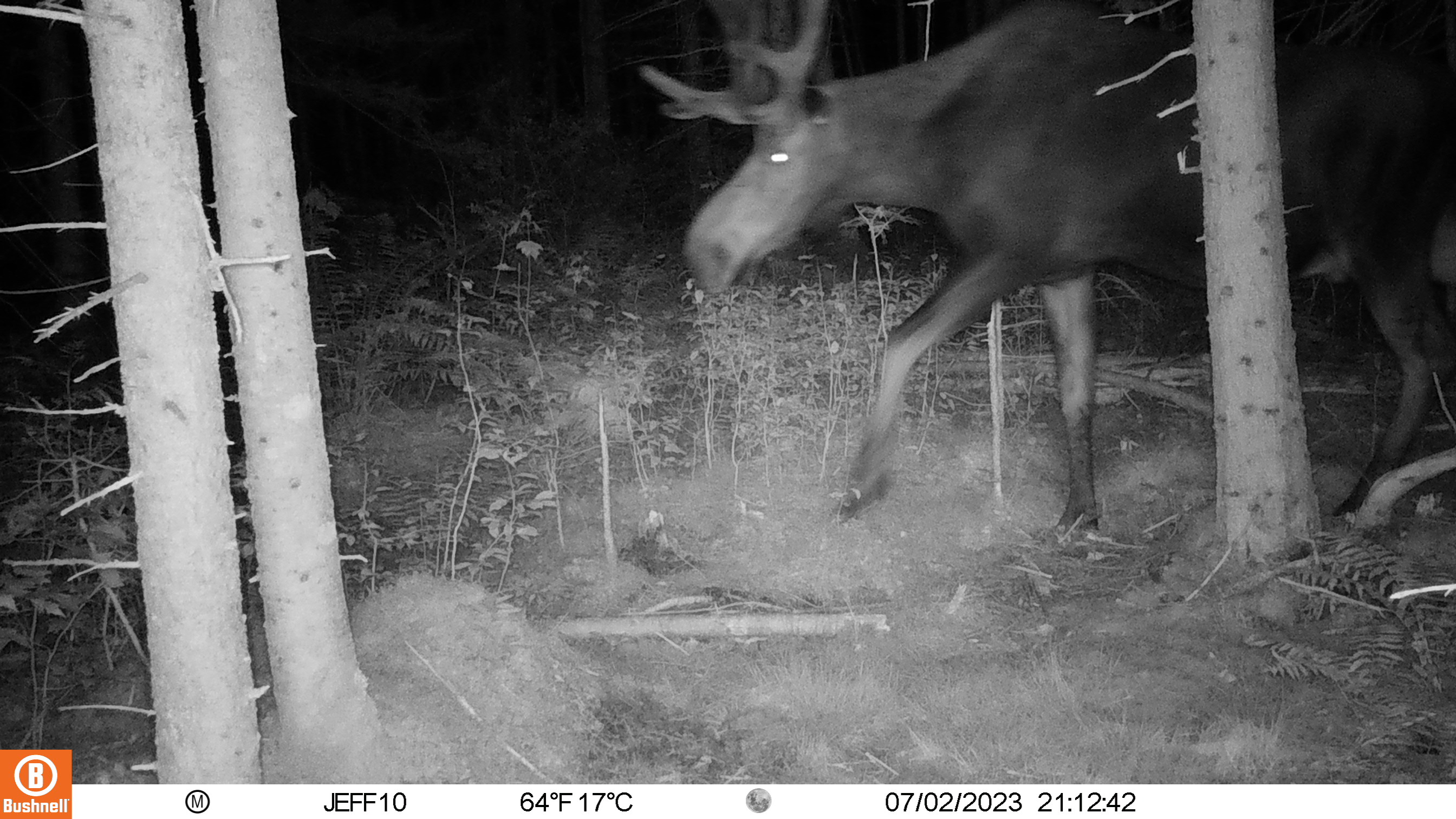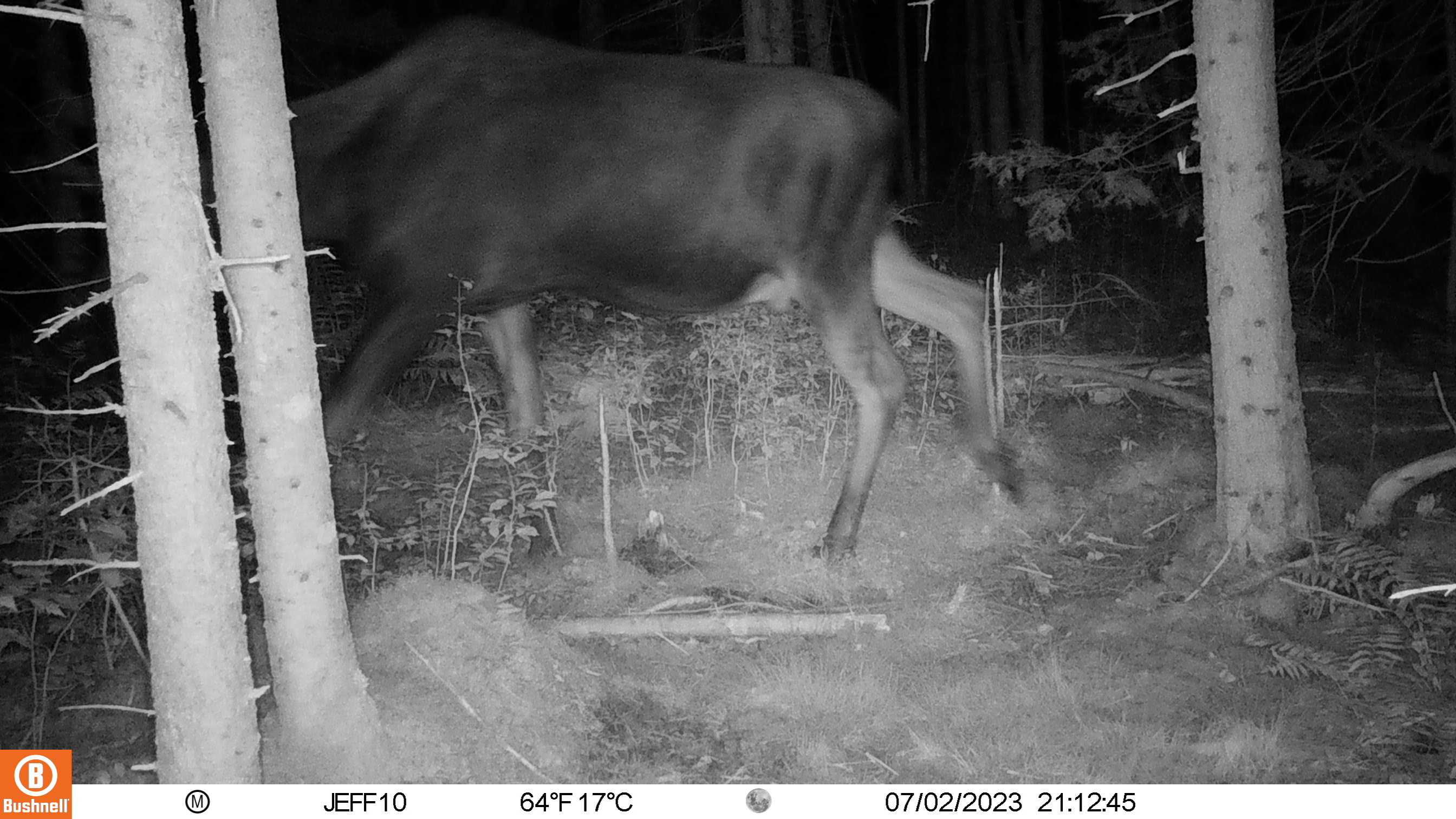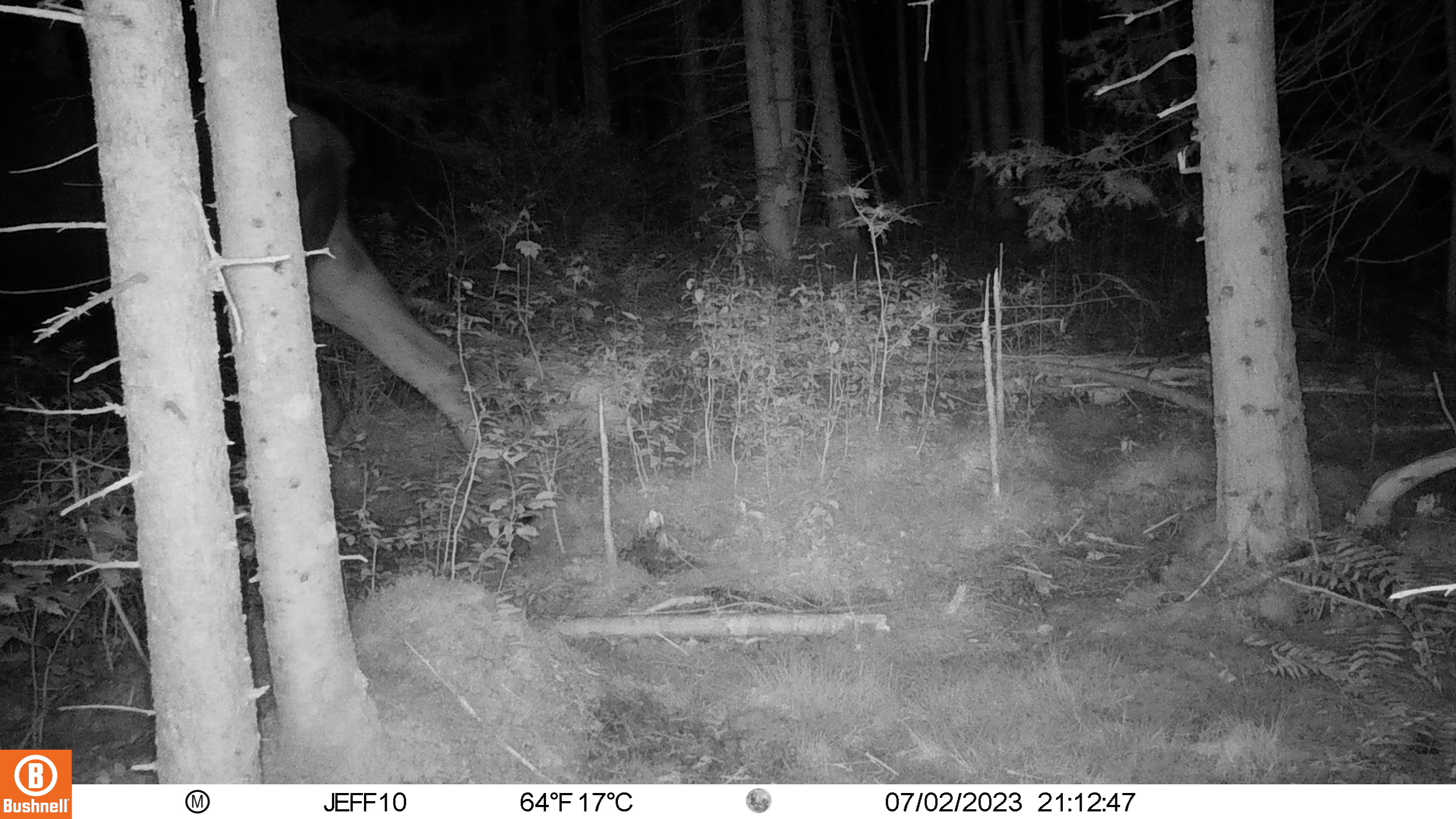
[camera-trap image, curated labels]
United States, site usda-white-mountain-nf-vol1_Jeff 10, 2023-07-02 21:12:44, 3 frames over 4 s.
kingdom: Animalia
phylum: Chordata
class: Mammalia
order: Artiodactyla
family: Cervidae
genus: Alces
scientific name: Alces alces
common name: moose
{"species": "moose (Alces alces)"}